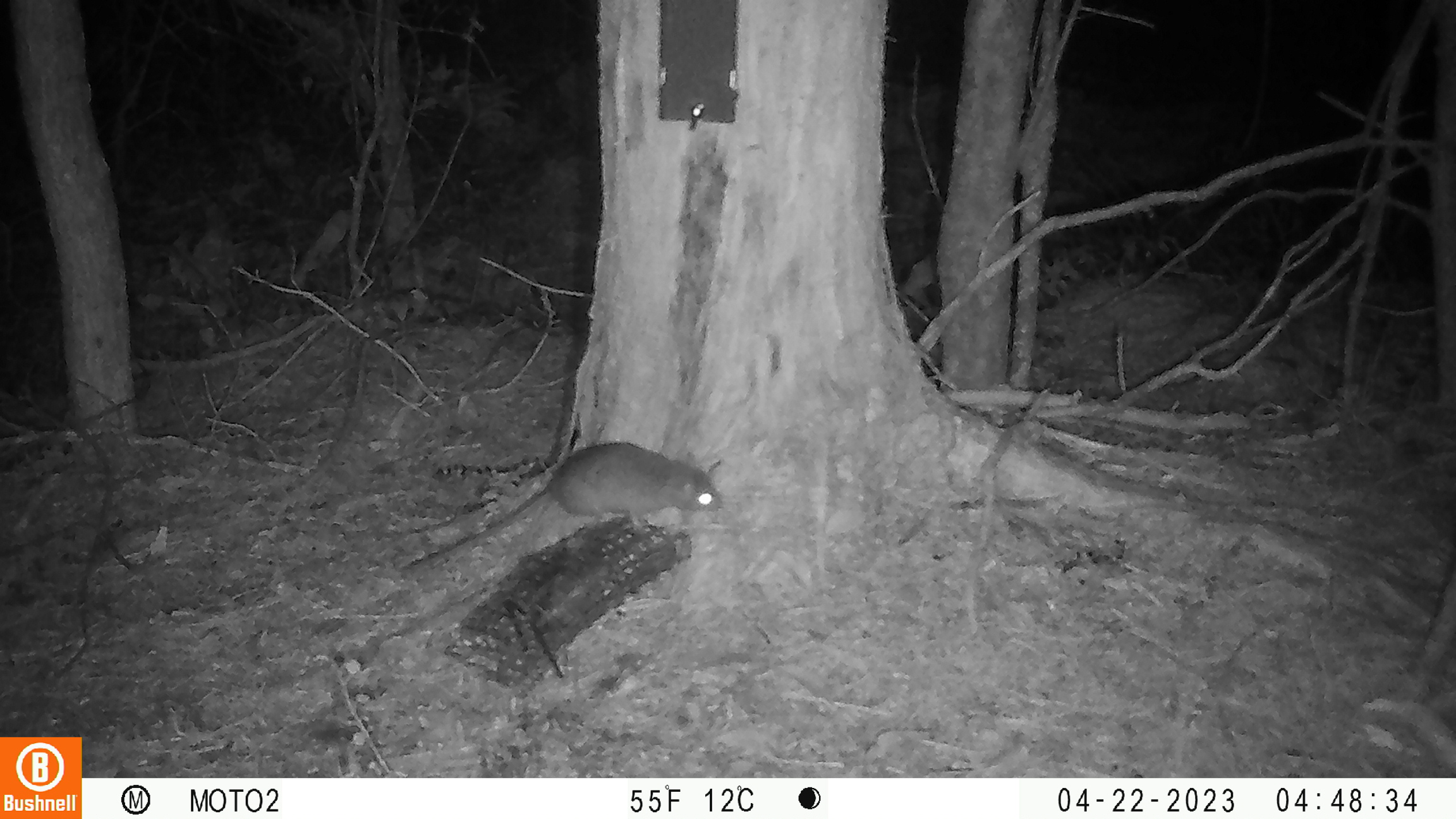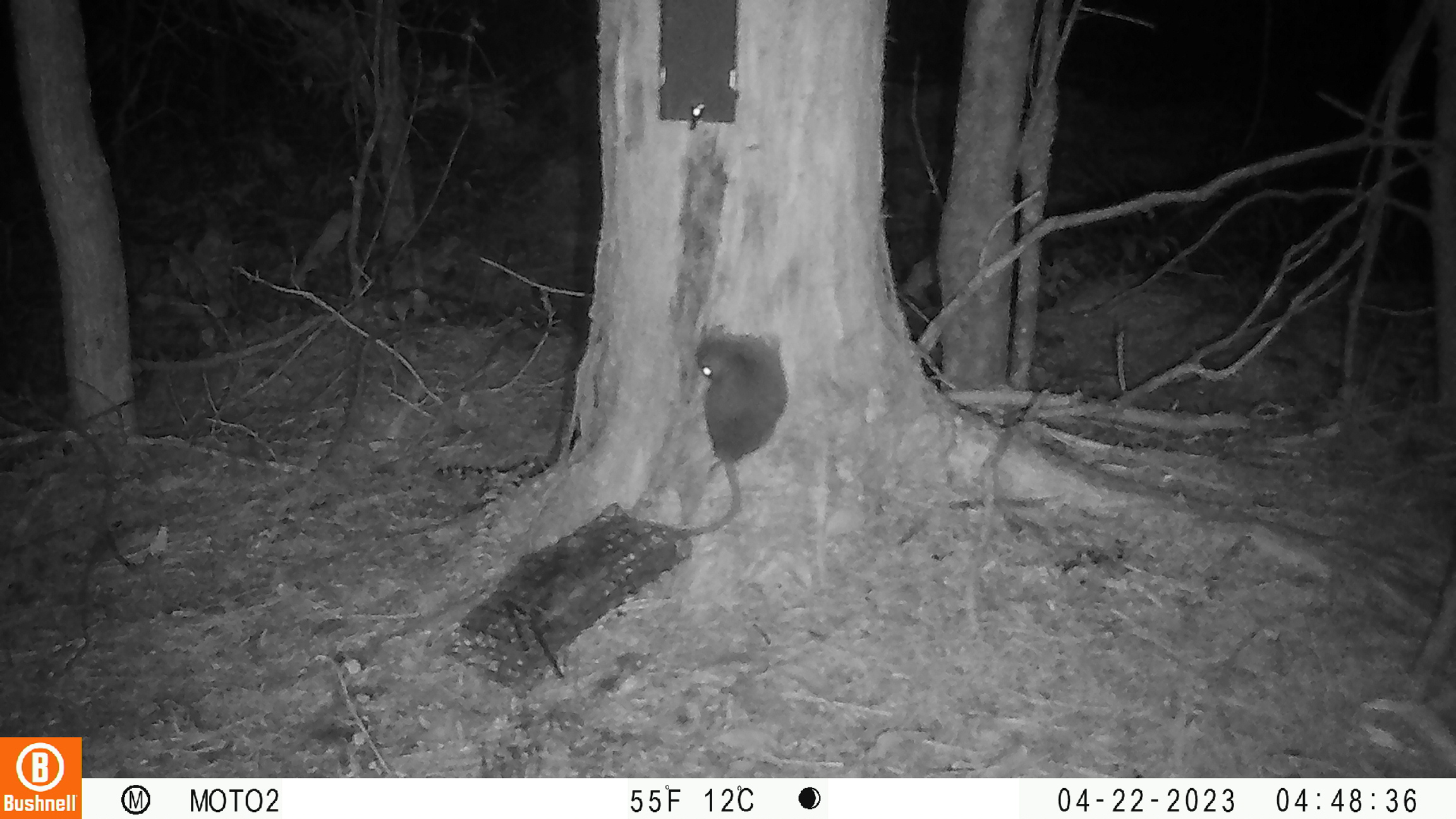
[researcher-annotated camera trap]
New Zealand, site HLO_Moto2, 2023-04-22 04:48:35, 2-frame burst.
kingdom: Animalia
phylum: Chordata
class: Mammalia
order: Rodentia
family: Muridae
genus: Rattus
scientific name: Rattus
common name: rat